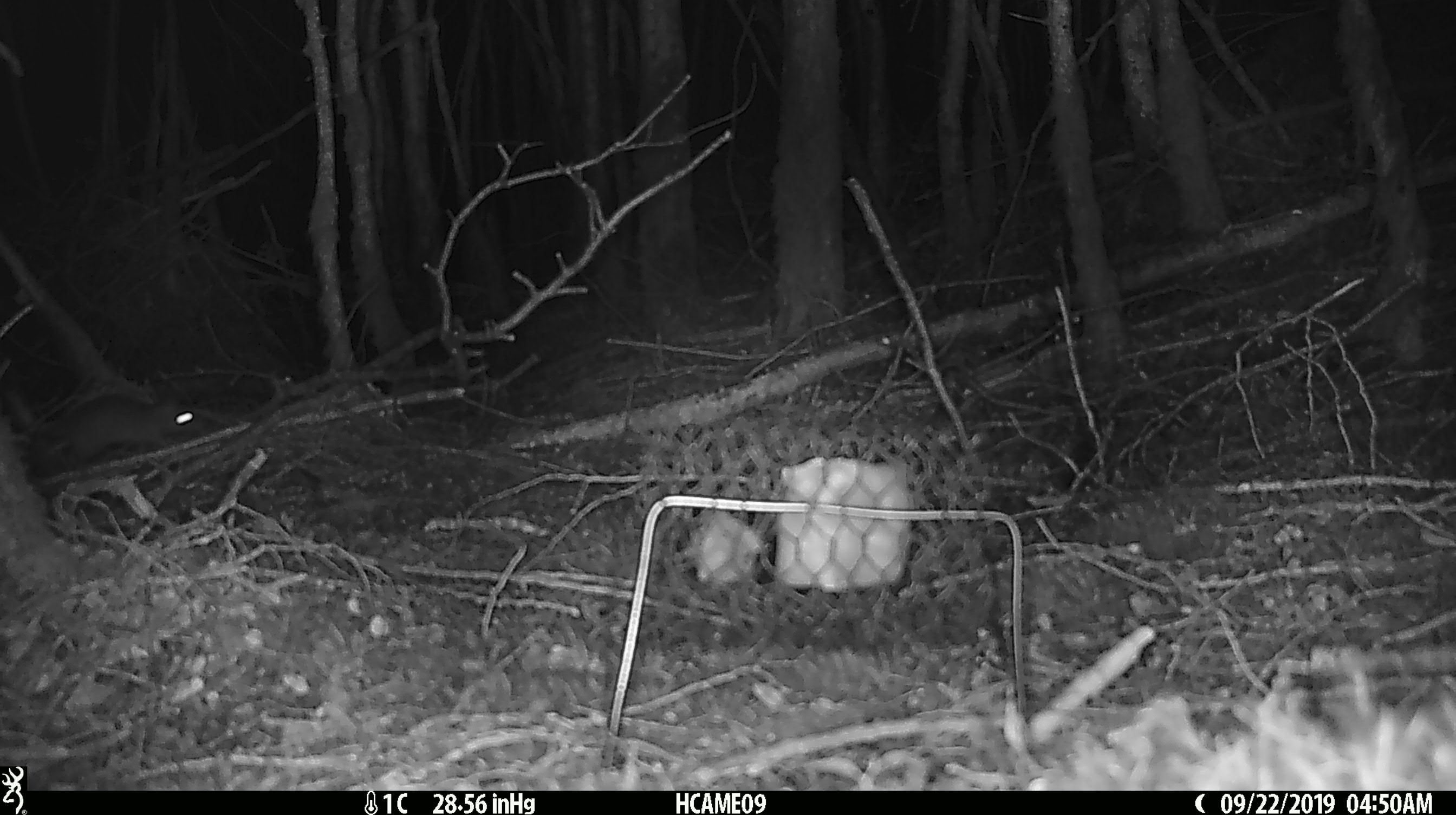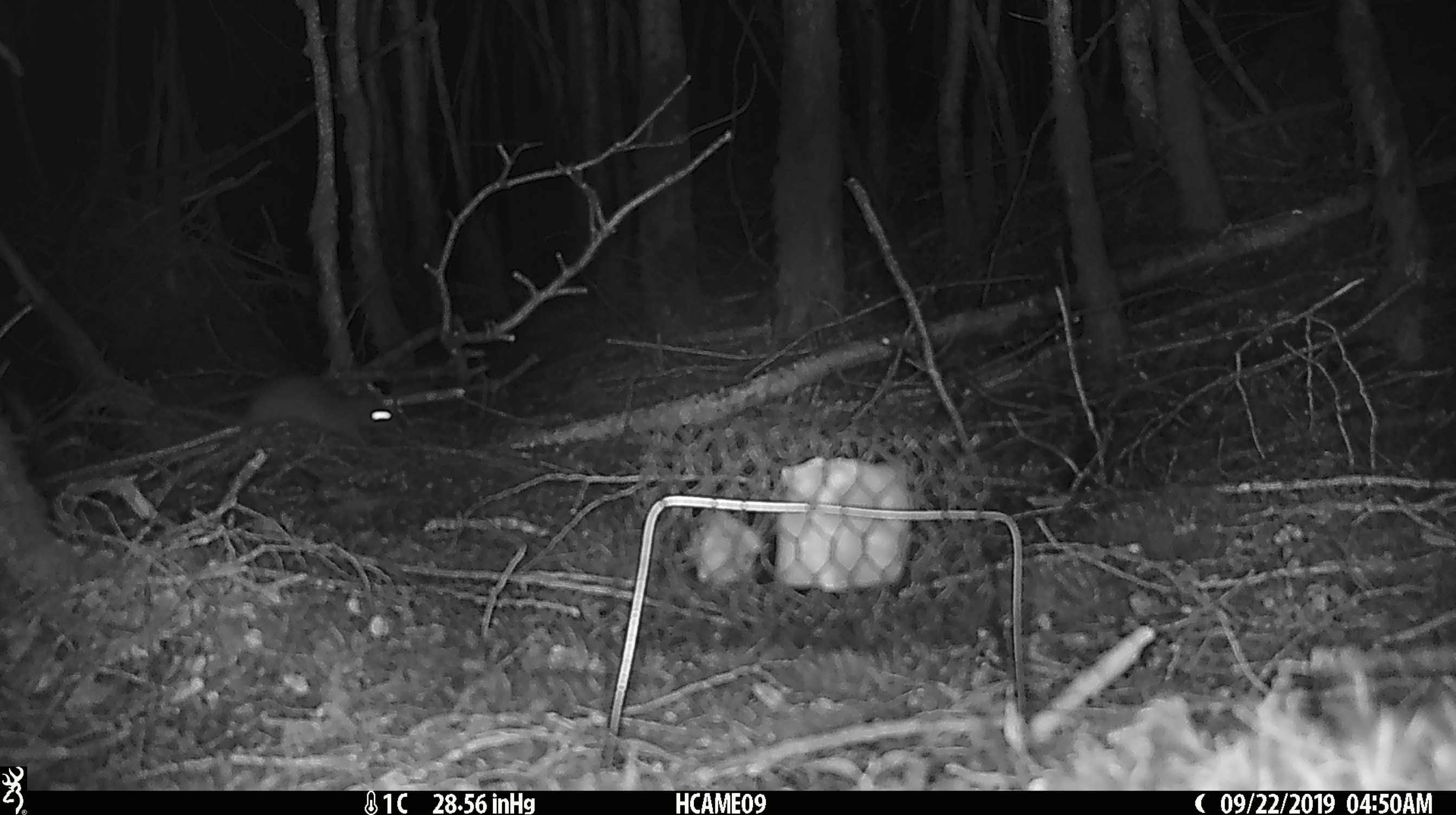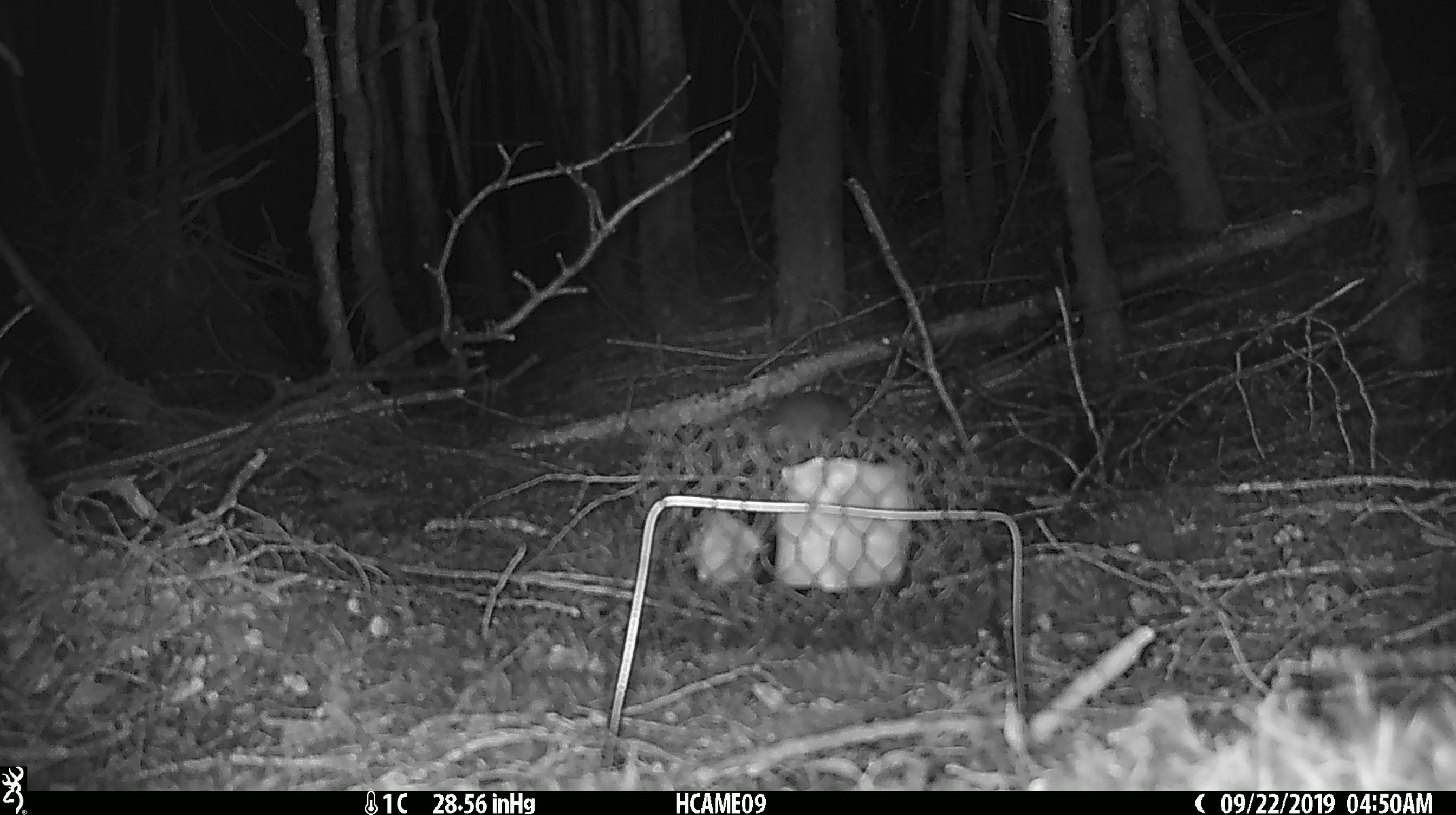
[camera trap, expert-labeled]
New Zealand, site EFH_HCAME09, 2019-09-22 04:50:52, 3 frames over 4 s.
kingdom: Animalia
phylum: Chordata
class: Mammalia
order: Rodentia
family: Muridae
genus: Mus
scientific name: Mus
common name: mouse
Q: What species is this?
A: Mouse (Mus).